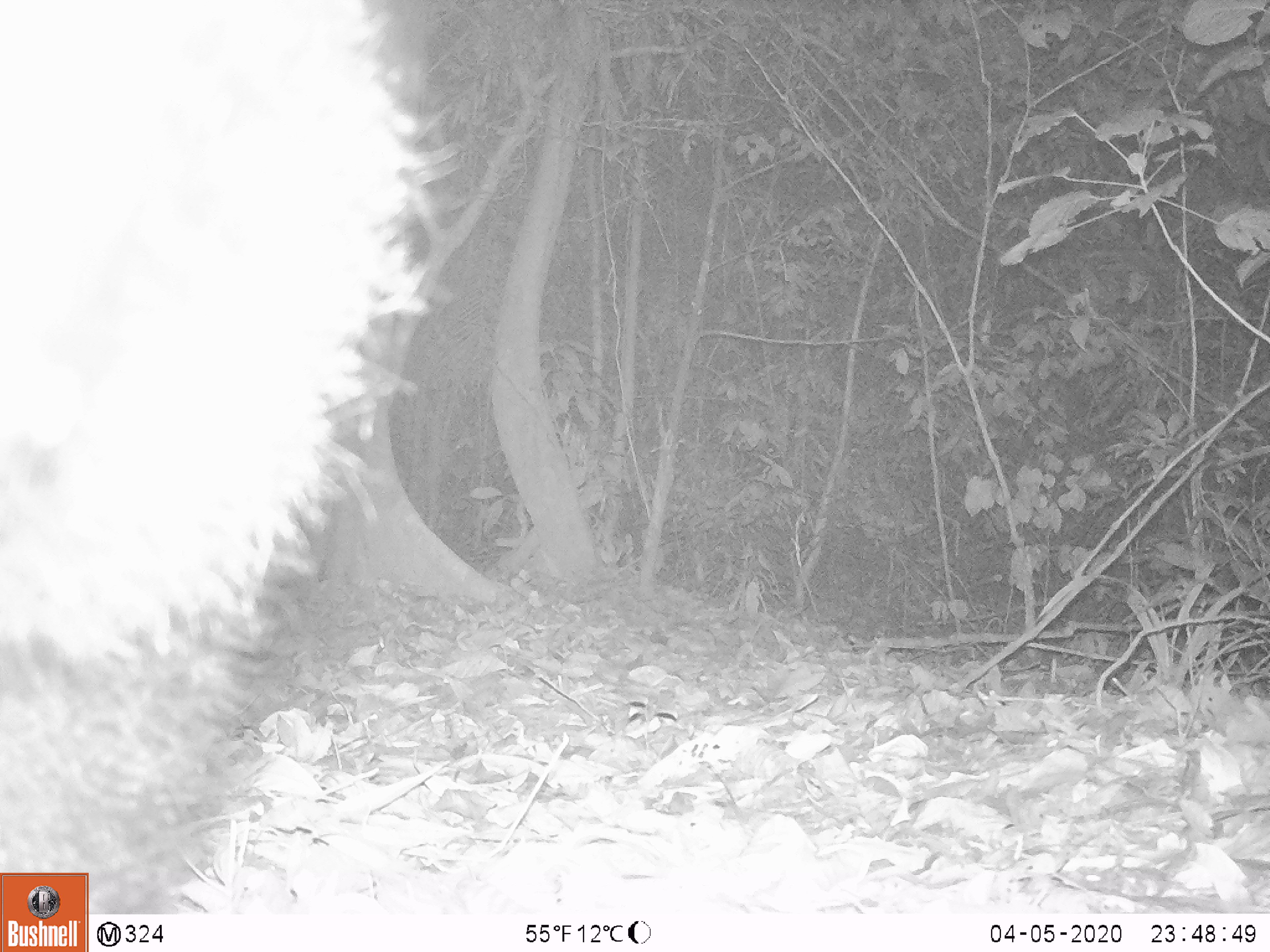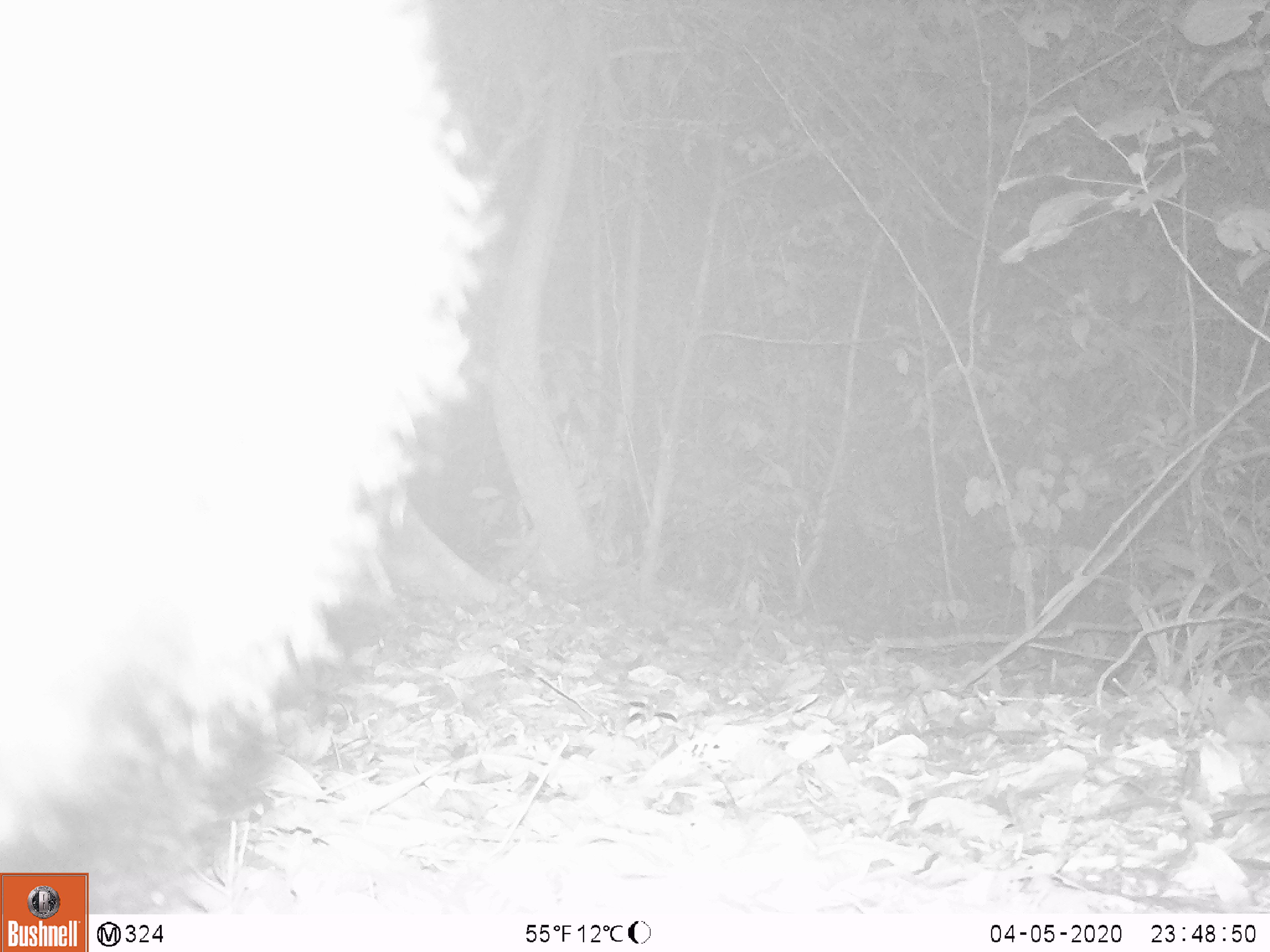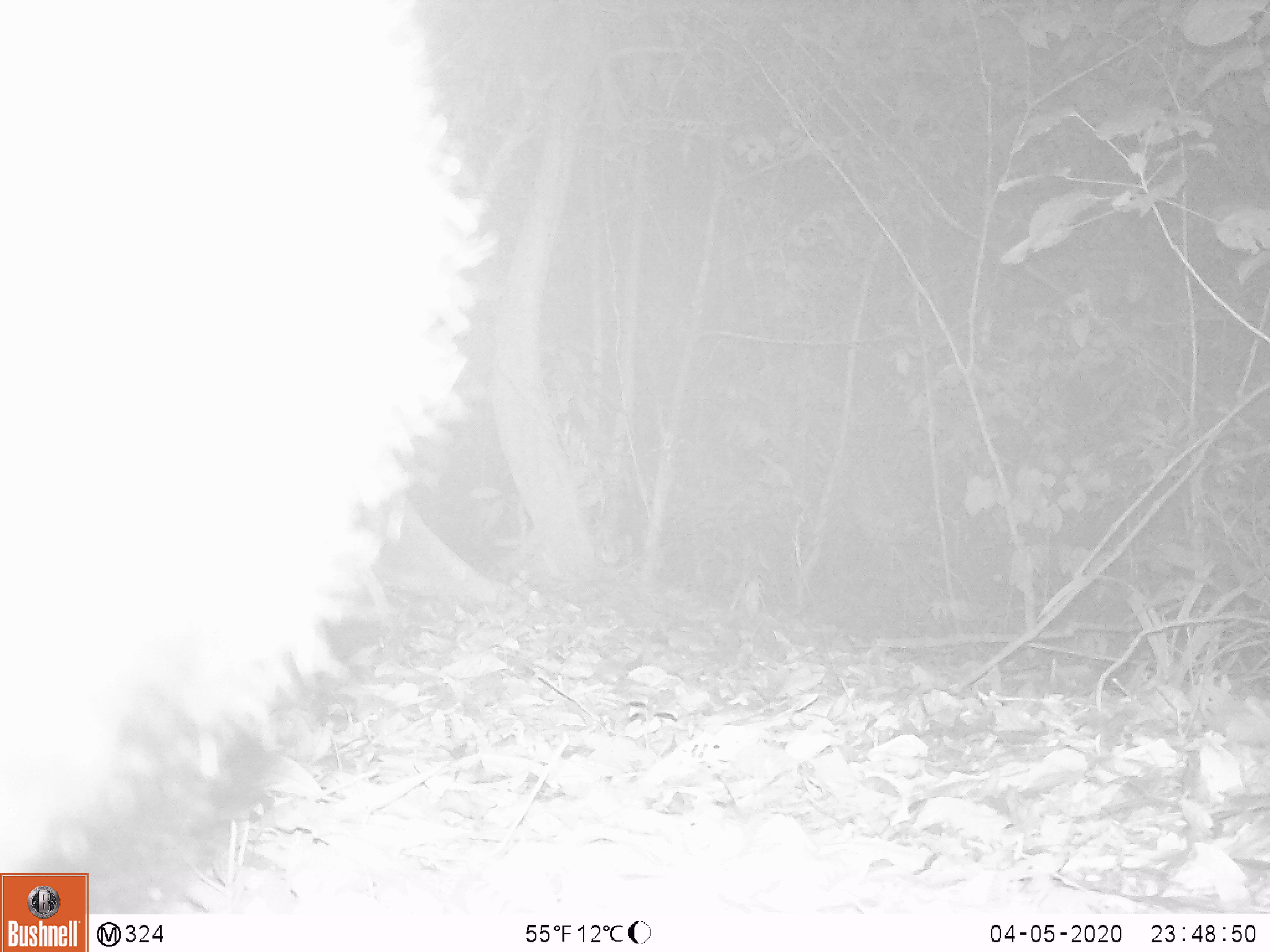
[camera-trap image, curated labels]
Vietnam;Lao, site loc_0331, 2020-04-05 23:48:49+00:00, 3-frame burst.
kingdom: Animalia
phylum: Chordata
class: Mammalia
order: Carnivora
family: Ursidae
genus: Ursus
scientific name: Ursus thibetanus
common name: asian black bear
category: asiatic black bear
Asiatic black bear (asian black bear) (Ursus thibetanus). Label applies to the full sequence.